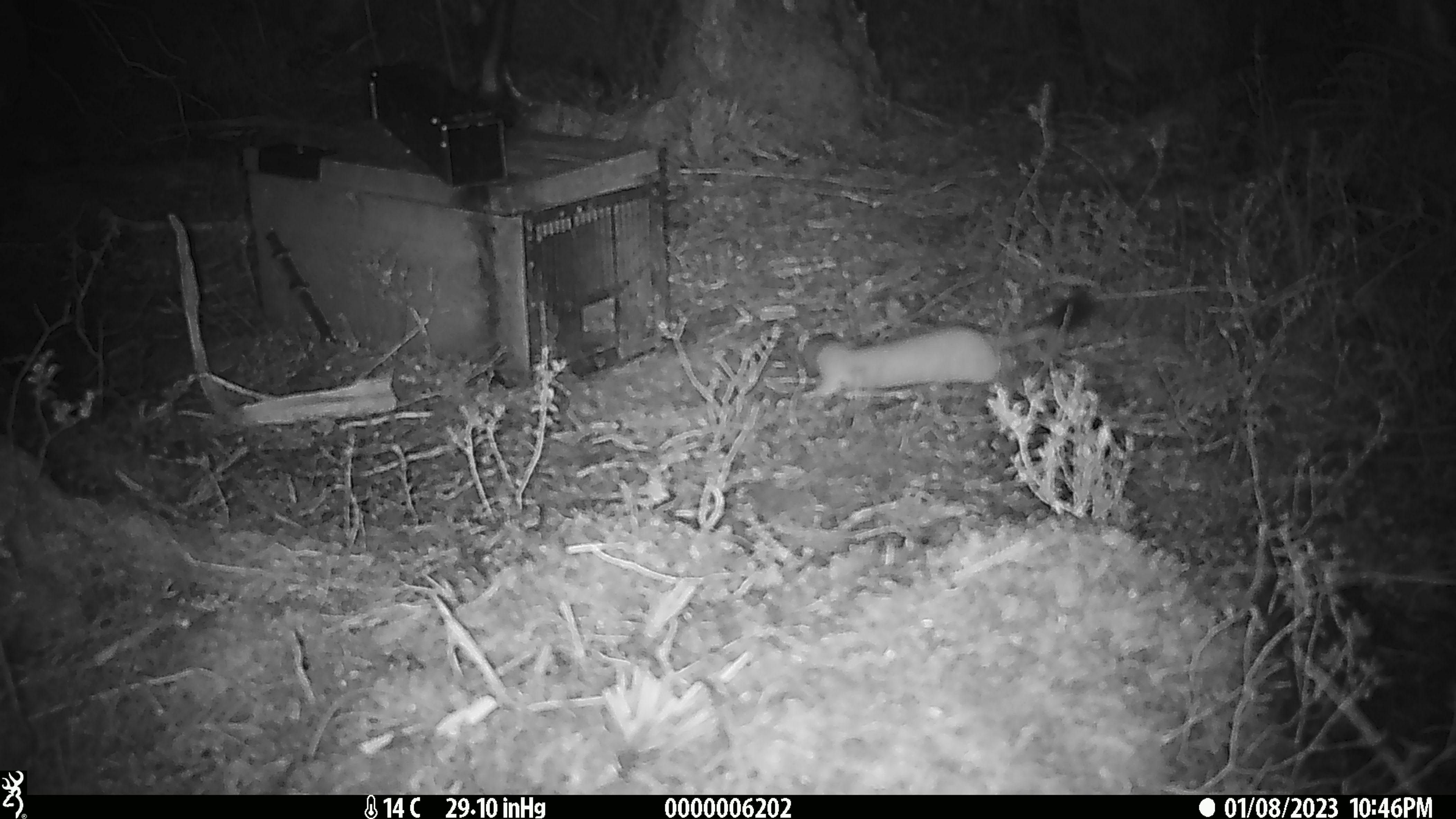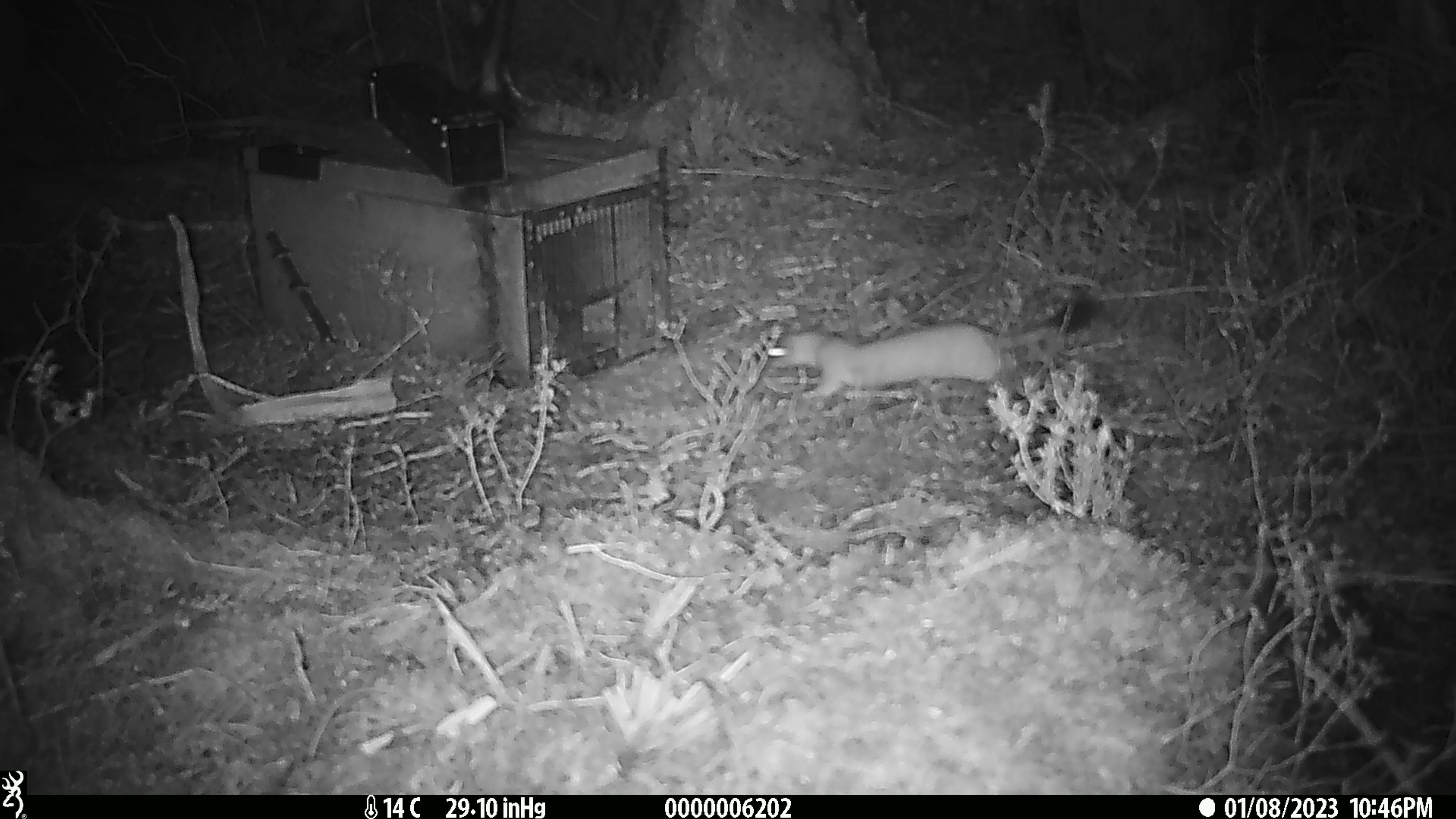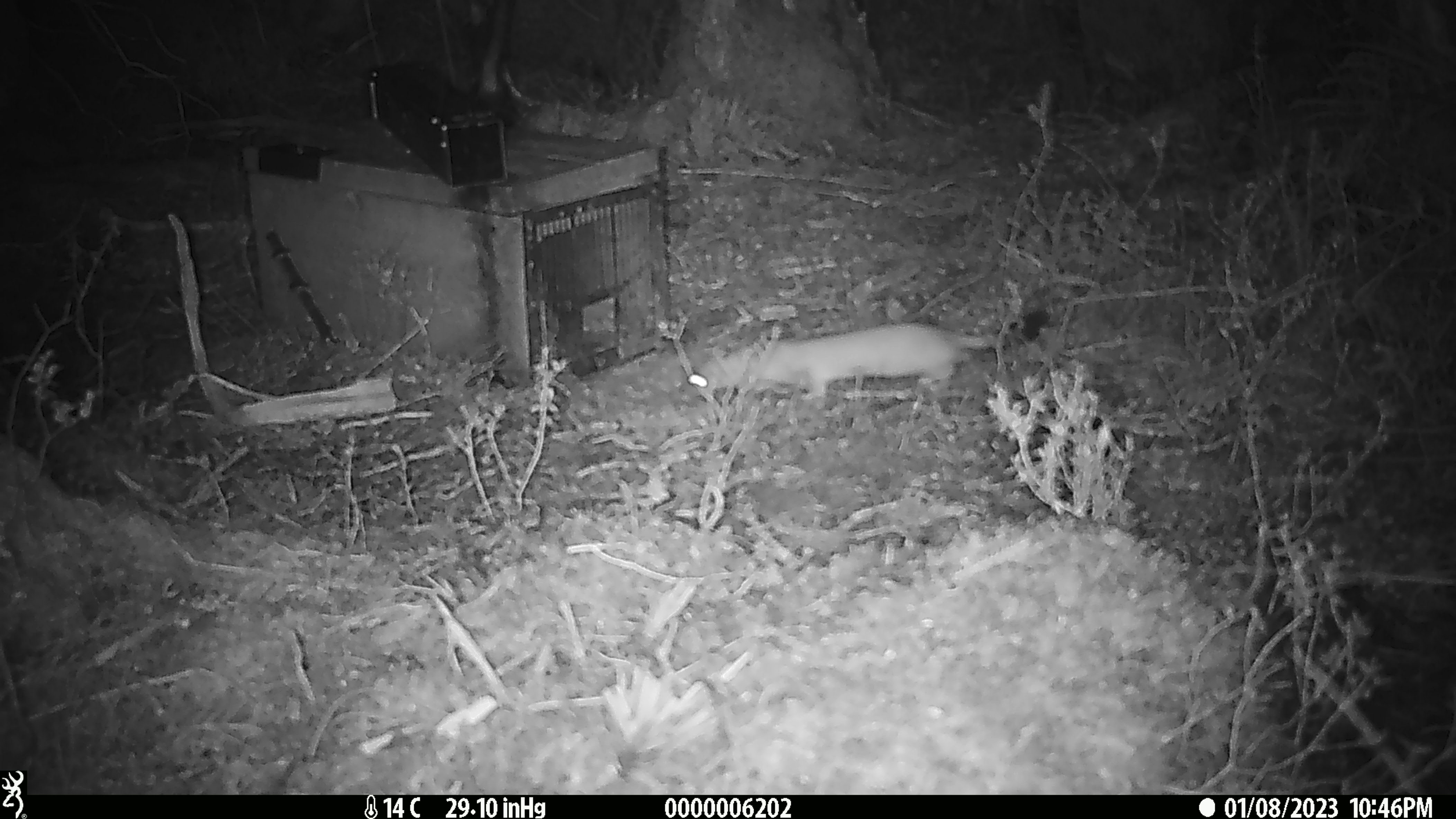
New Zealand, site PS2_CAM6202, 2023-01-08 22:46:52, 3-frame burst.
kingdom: Animalia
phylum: Chordata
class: Mammalia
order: Carnivora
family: Mustelidae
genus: Mustela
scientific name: Mustela erminea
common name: stoat